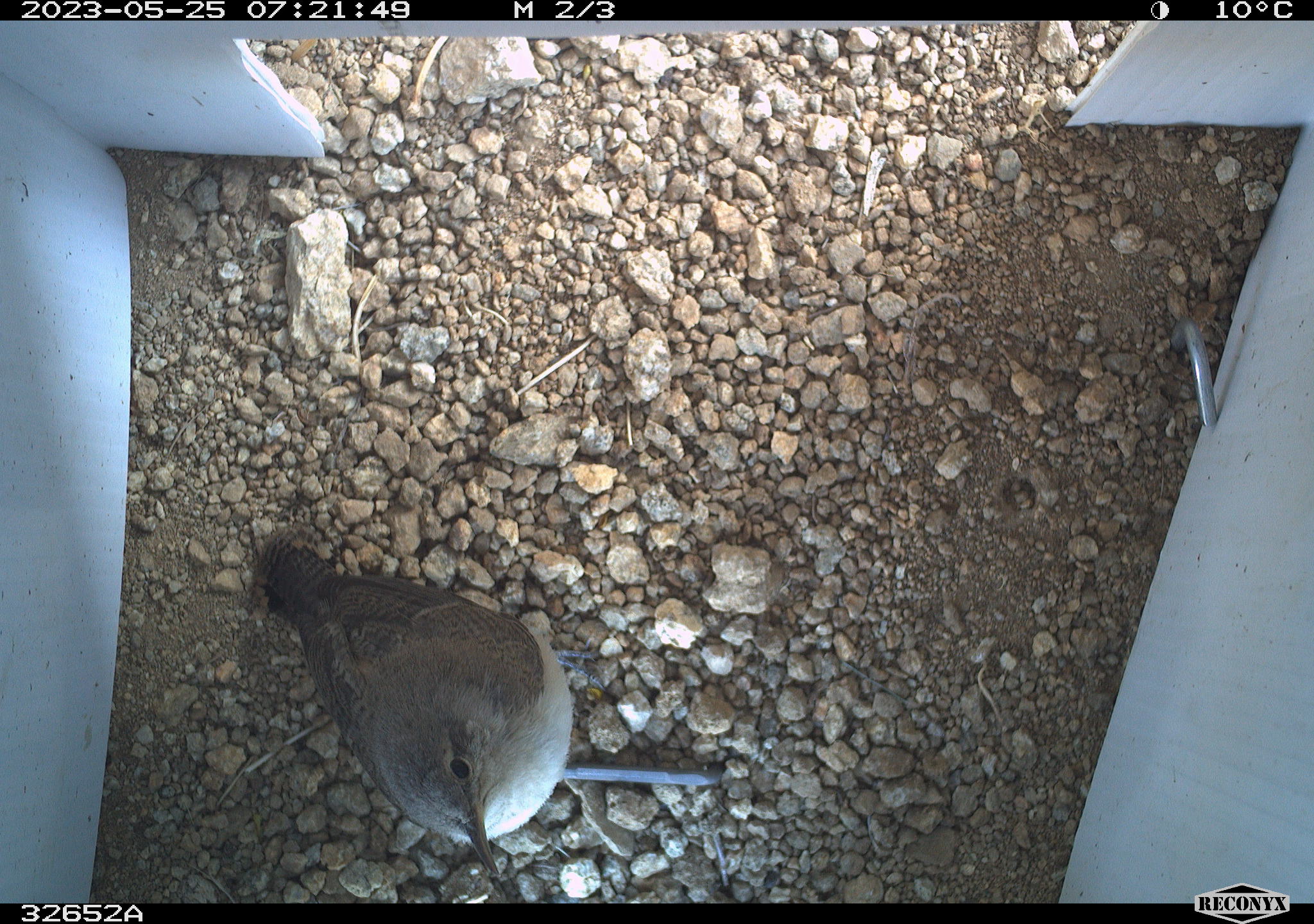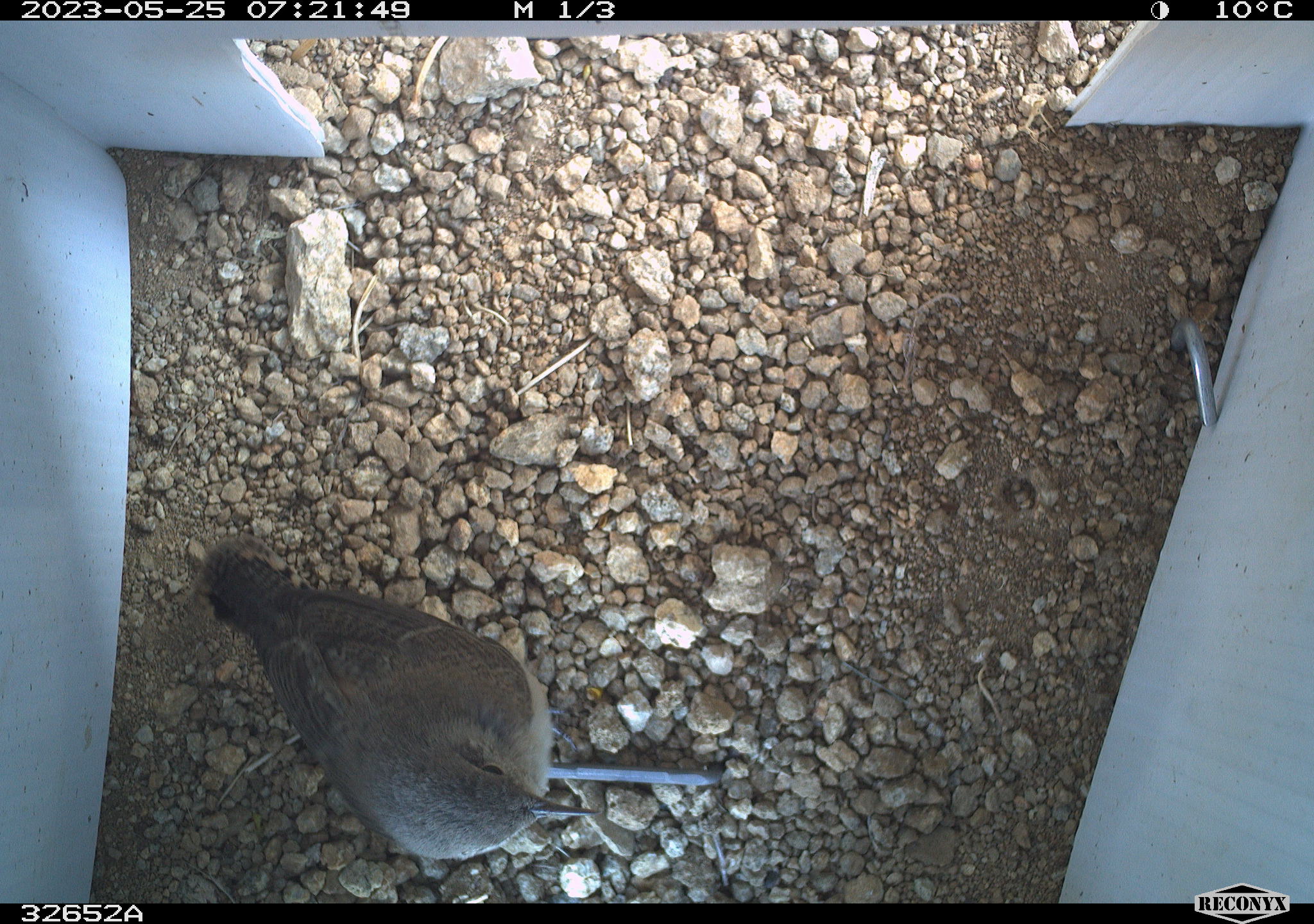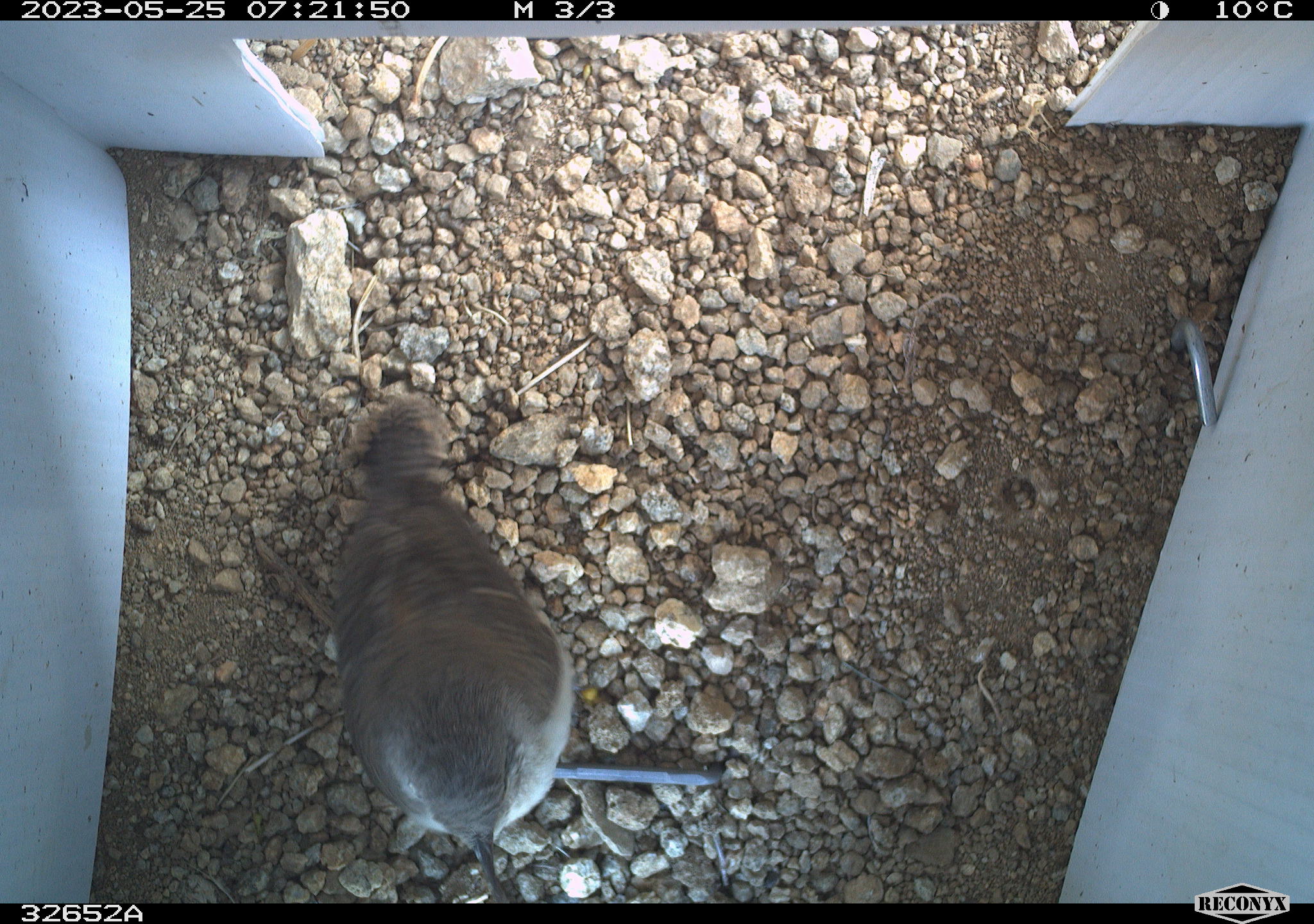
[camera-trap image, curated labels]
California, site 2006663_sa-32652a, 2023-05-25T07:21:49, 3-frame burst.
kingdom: Animalia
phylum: Chordata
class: Aves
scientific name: Aves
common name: bird